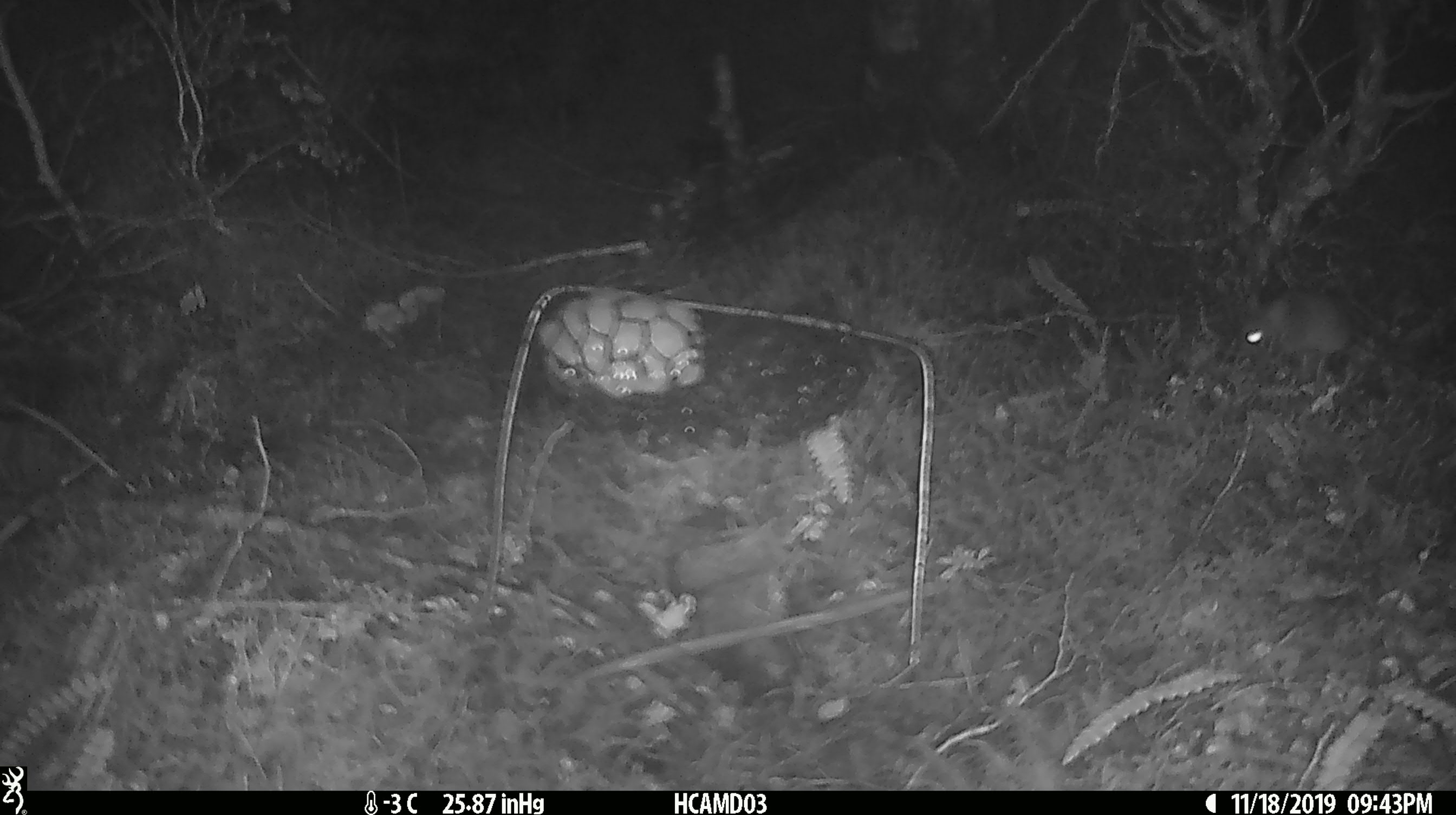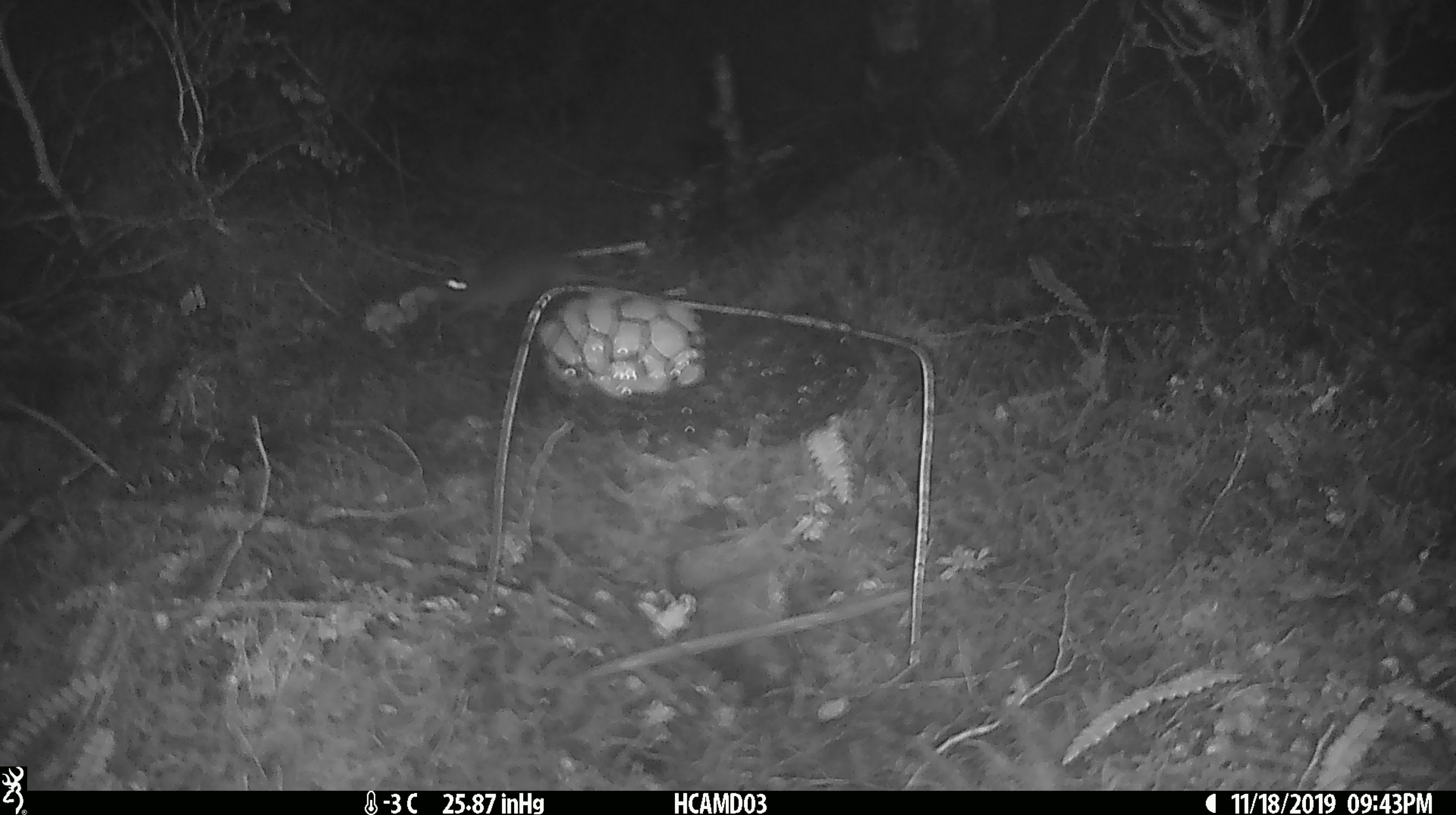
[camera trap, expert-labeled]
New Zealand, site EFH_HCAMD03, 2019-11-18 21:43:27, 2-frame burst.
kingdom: Animalia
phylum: Chordata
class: Mammalia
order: Rodentia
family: Muridae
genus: Mus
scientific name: Mus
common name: mouse